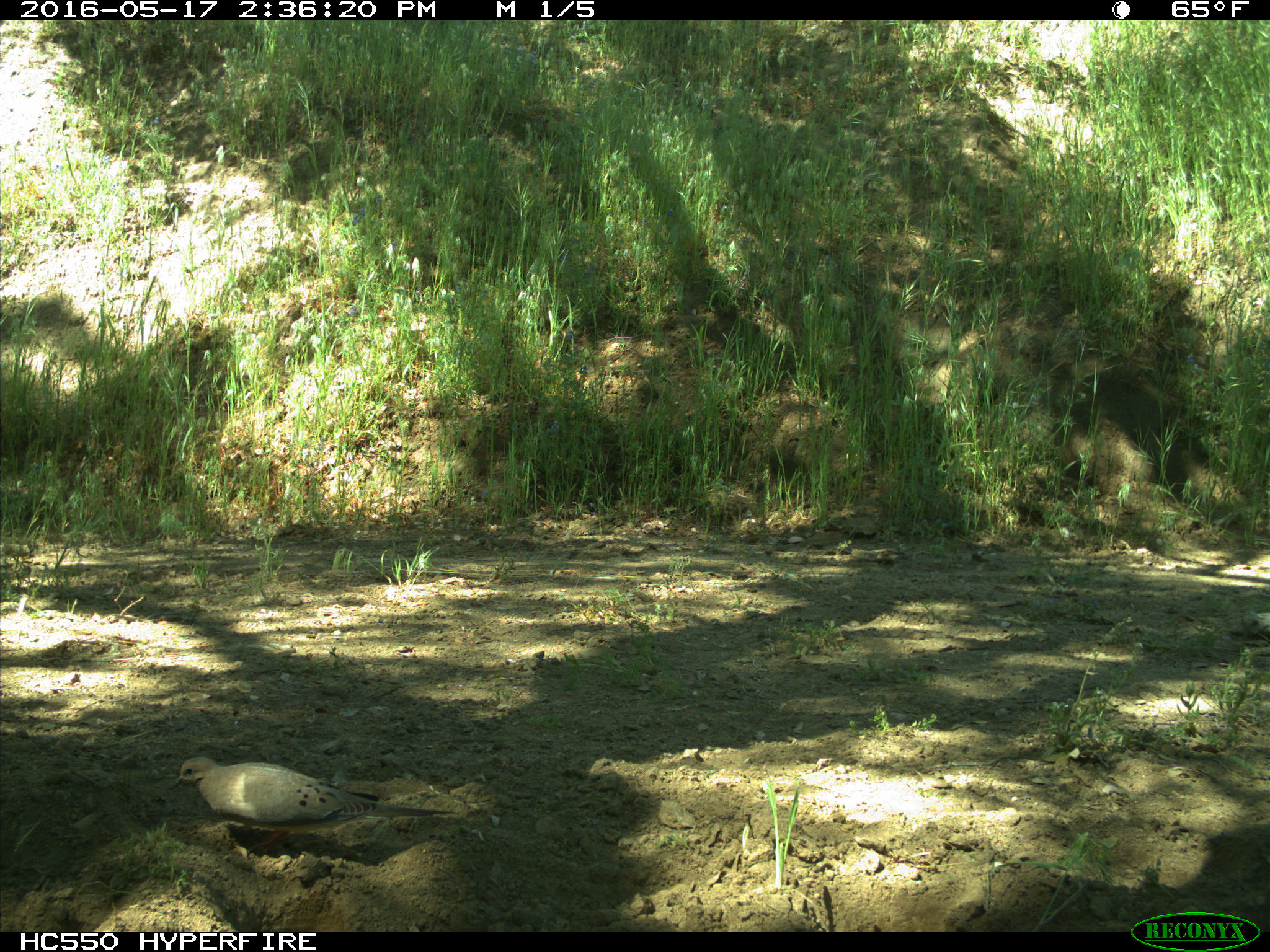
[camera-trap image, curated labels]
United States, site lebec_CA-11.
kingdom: Animalia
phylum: Chordata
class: Aves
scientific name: Aves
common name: birds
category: unidentified bird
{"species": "unidentified bird (birds) (Aves)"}